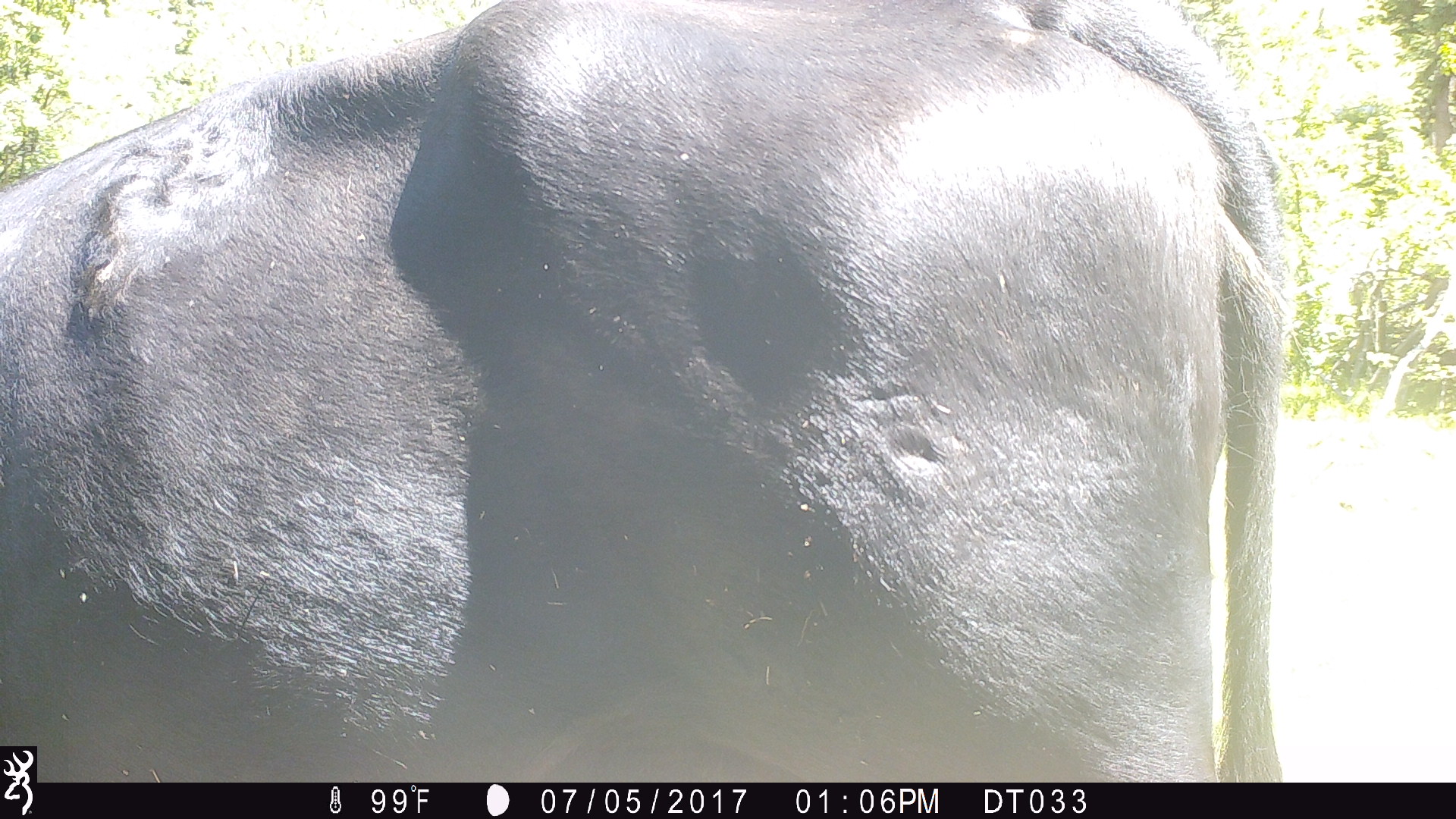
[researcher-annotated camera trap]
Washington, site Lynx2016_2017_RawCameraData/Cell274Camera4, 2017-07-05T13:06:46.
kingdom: Animalia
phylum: Chordata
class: Mammalia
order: Artiodactyla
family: Bovidae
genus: Bos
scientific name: Bos taurus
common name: domestic cattle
Domestic cattle (Bos taurus). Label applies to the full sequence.